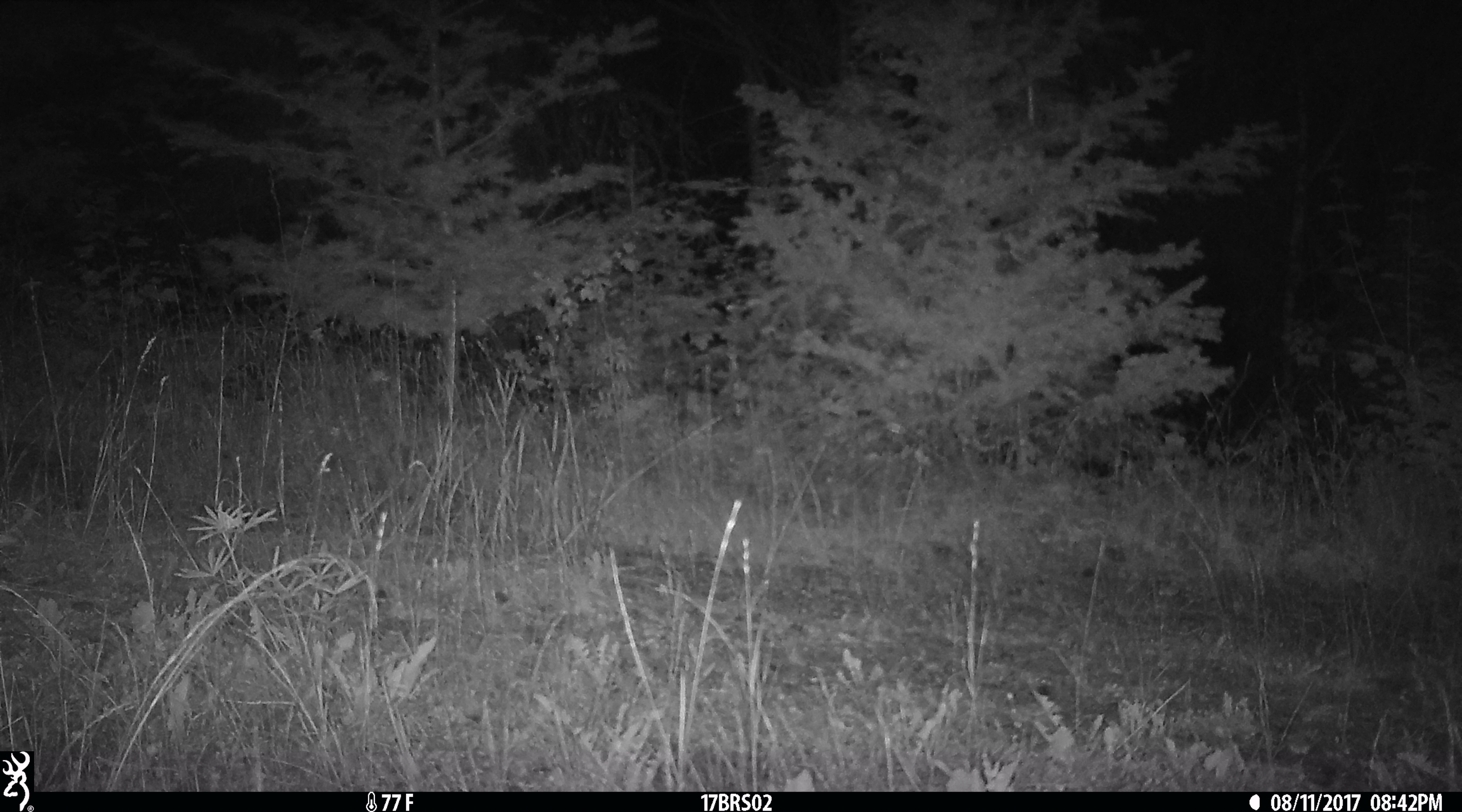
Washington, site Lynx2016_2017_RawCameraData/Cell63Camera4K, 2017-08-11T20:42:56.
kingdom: Animalia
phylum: Chordata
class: Mammalia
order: Lagomorpha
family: Leporidae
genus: Lepus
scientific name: Lepus americanus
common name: snowshoe hare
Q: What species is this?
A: Lepus americanus (snowshoe hare).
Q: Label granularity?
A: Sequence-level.